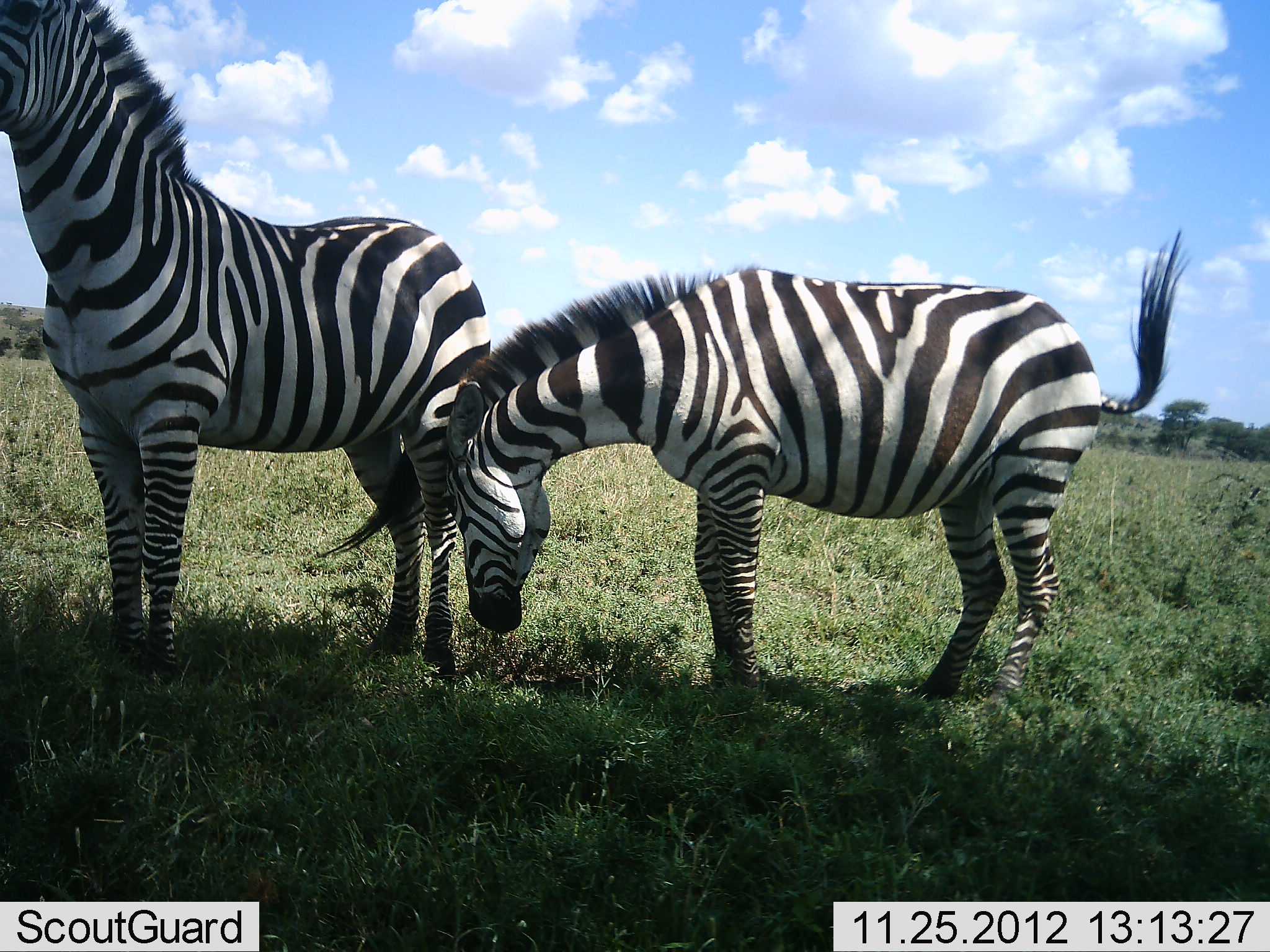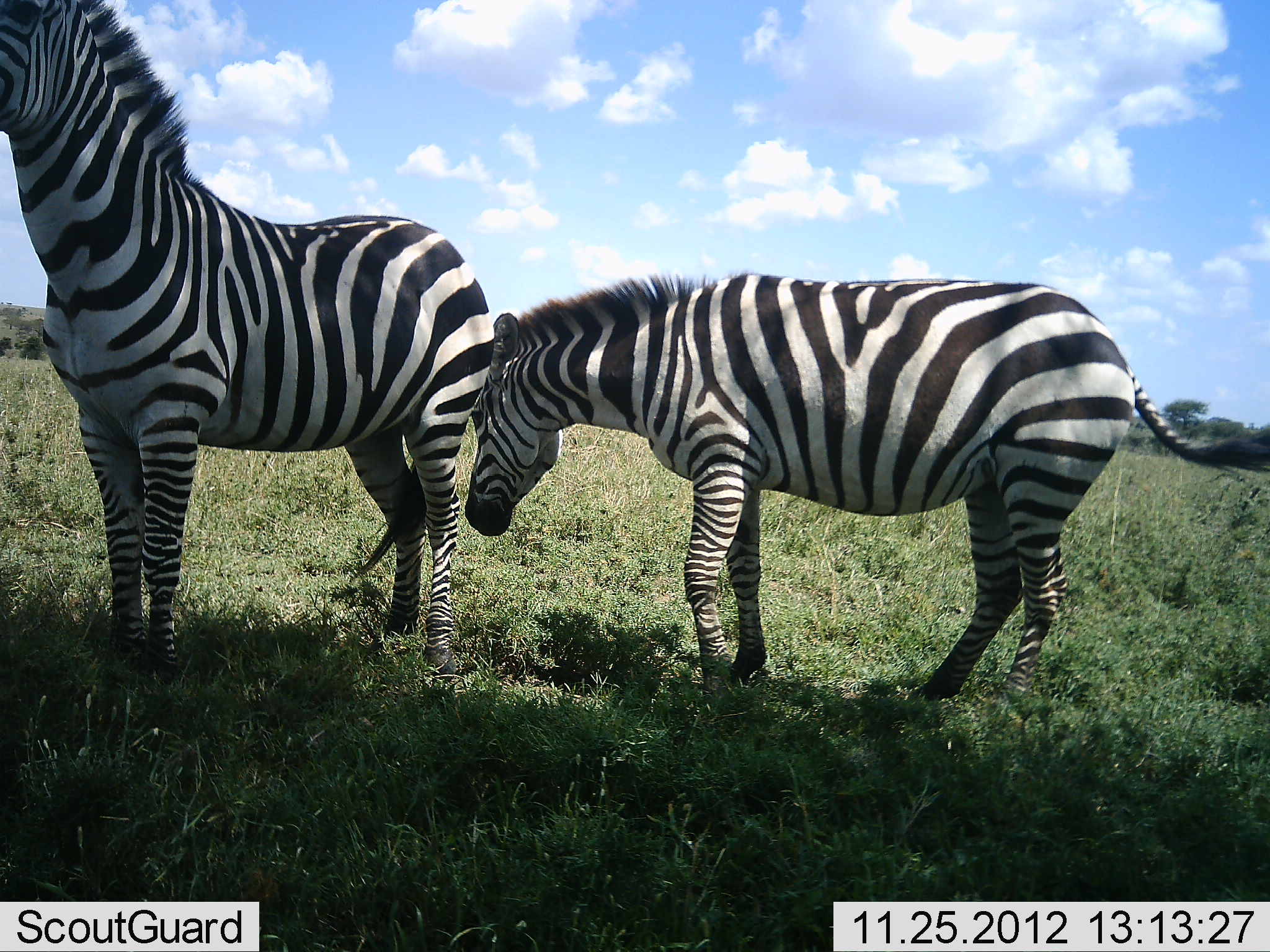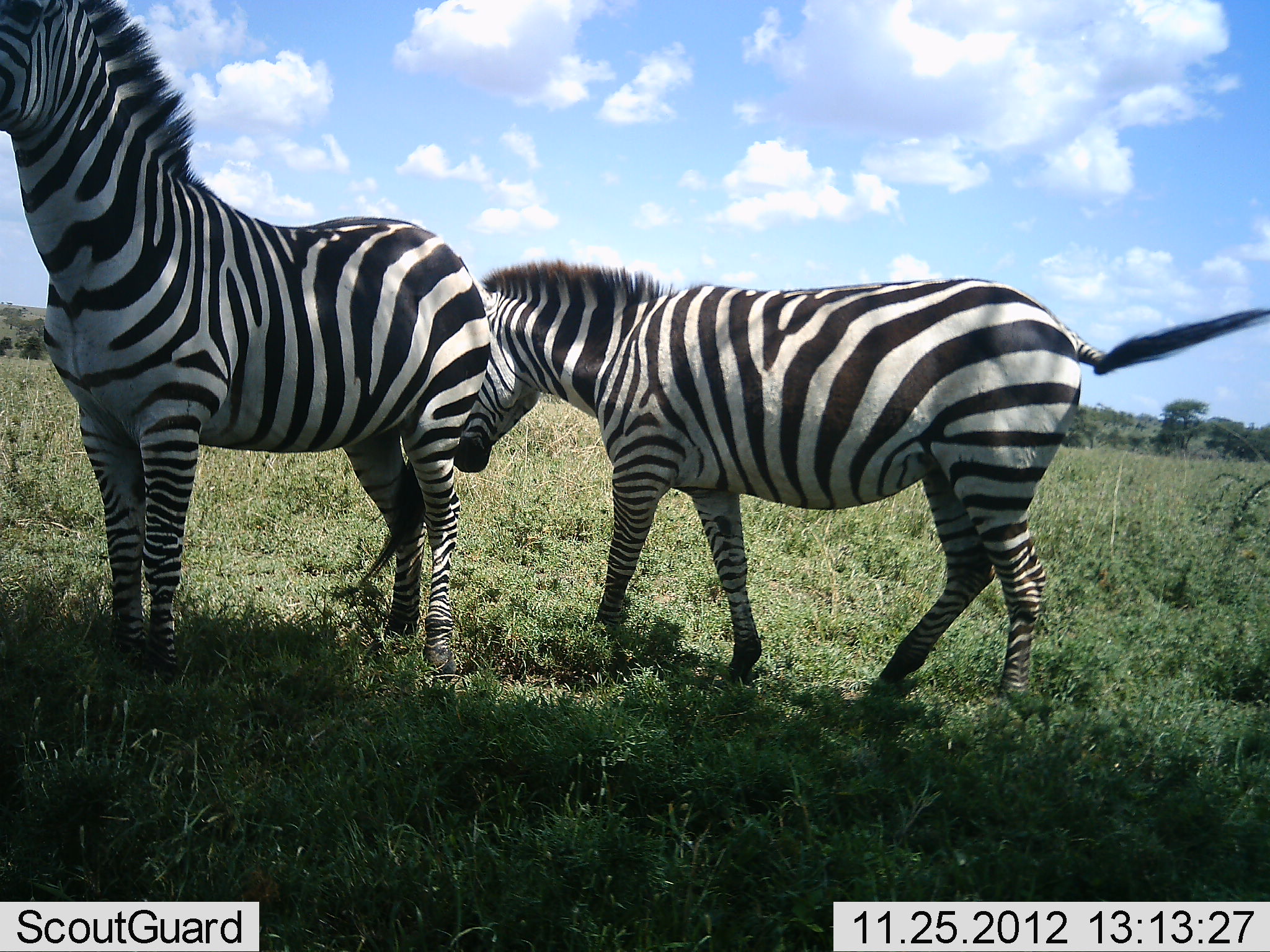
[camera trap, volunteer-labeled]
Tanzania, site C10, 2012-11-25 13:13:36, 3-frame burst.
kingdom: Animalia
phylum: Chordata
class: Mammalia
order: Perissodactyla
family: Equidae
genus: Equus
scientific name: Equus quagga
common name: plains zebra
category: zebra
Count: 2.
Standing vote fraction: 80%.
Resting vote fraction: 10%.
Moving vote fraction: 30%.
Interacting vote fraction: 30%.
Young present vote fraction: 0%.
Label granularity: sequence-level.